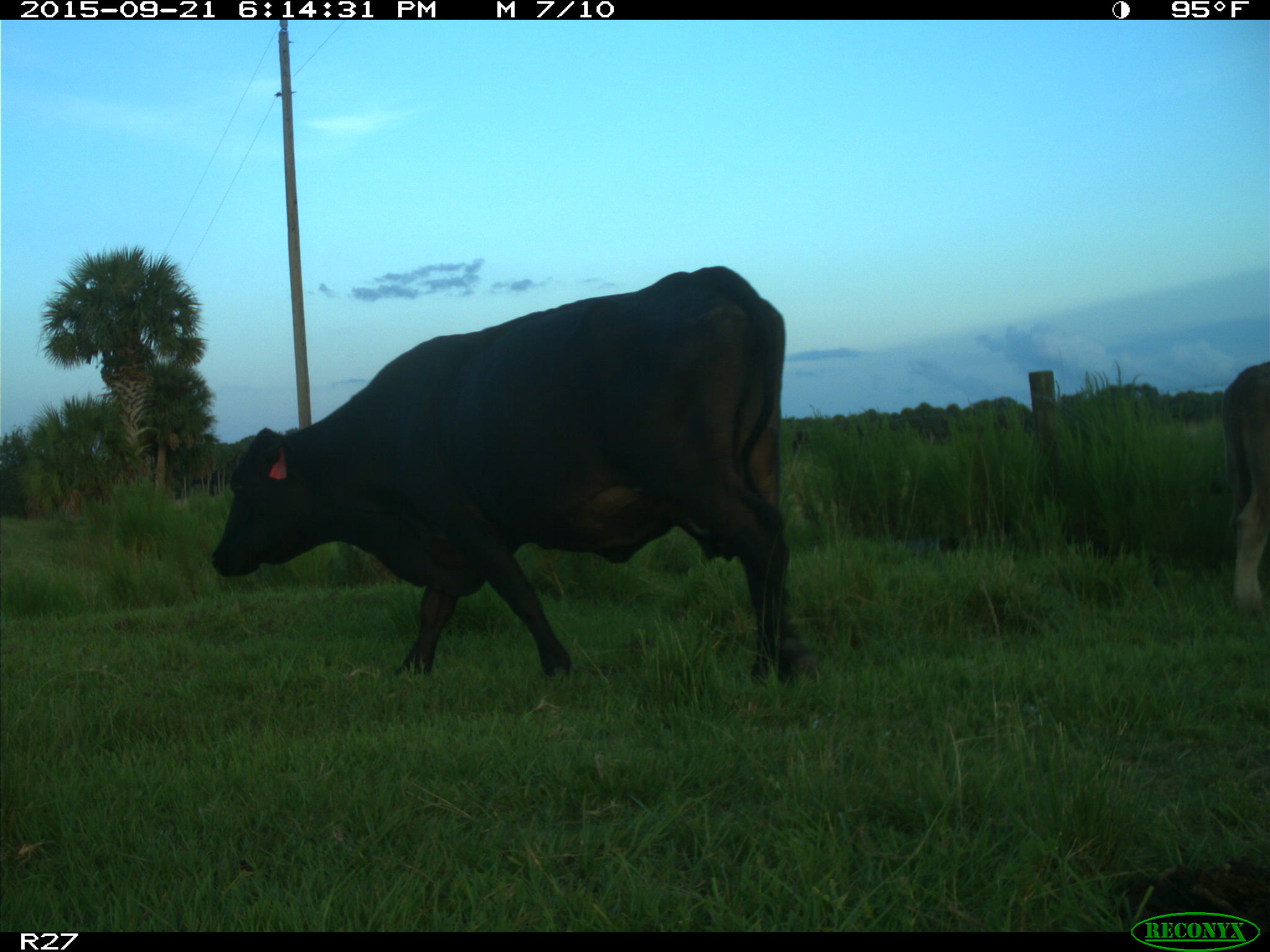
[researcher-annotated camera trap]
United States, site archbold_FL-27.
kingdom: Animalia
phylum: Chordata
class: Mammalia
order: Artiodactyla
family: Bovidae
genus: Bos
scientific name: Bos taurus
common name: domestic cow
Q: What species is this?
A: Bos taurus (domestic cow).